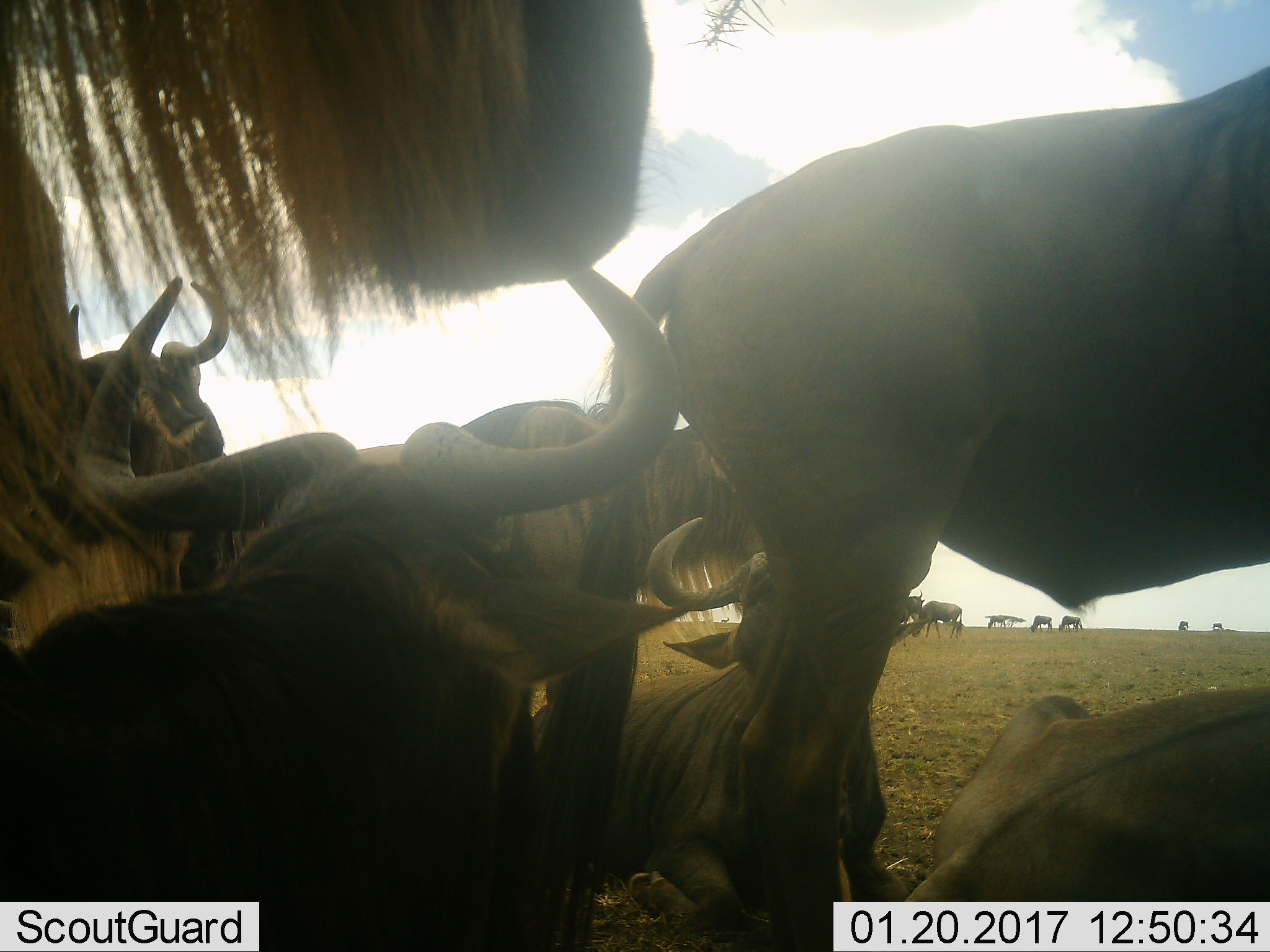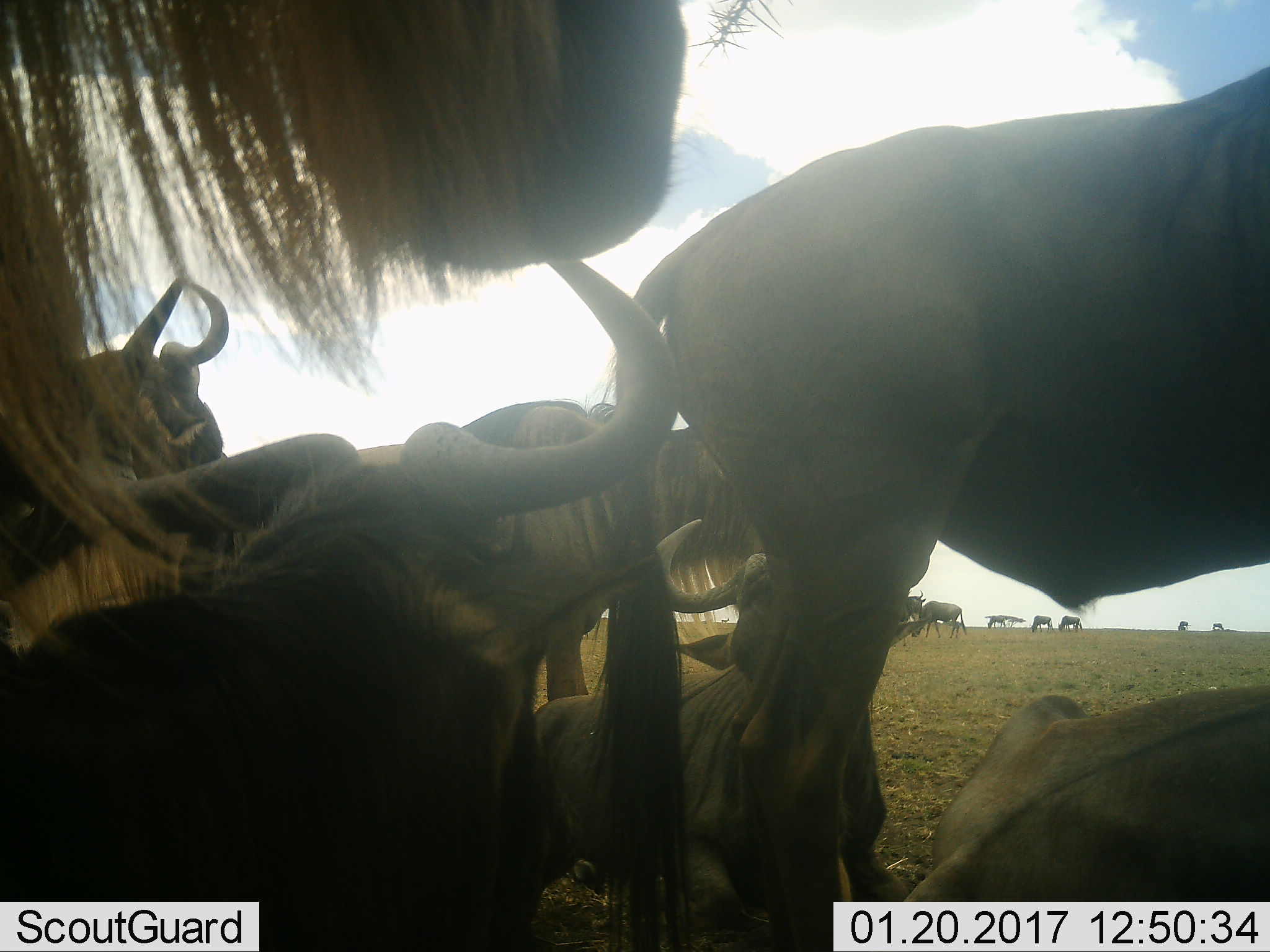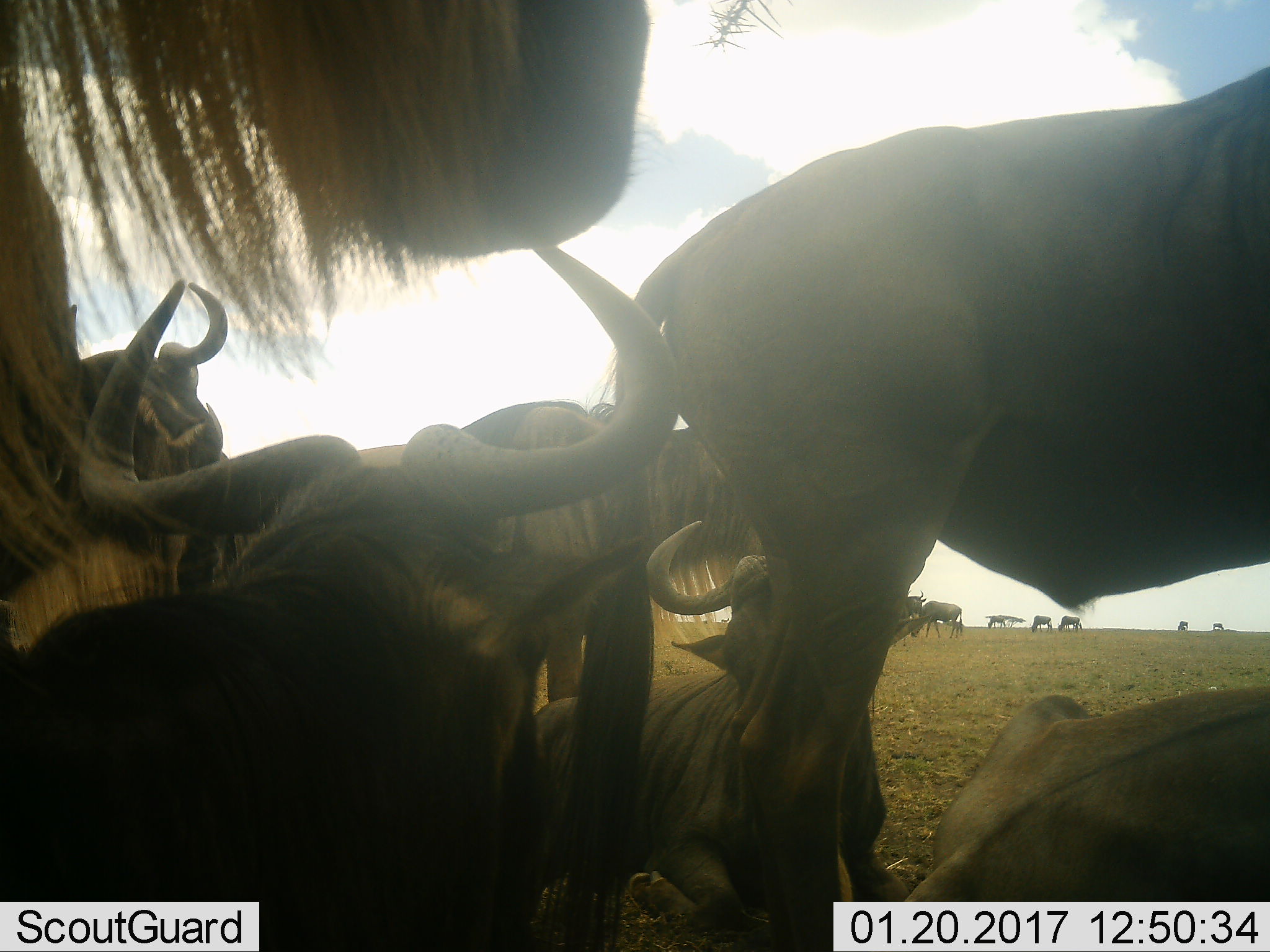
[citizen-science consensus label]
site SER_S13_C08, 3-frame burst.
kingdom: Animalia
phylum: Chordata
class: Mammalia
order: Artiodactyla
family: Bovidae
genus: Connochaetes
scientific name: Connochaetes taurinus taurinus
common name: blue wildebeest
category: wildebeestblue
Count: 11-50.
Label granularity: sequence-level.